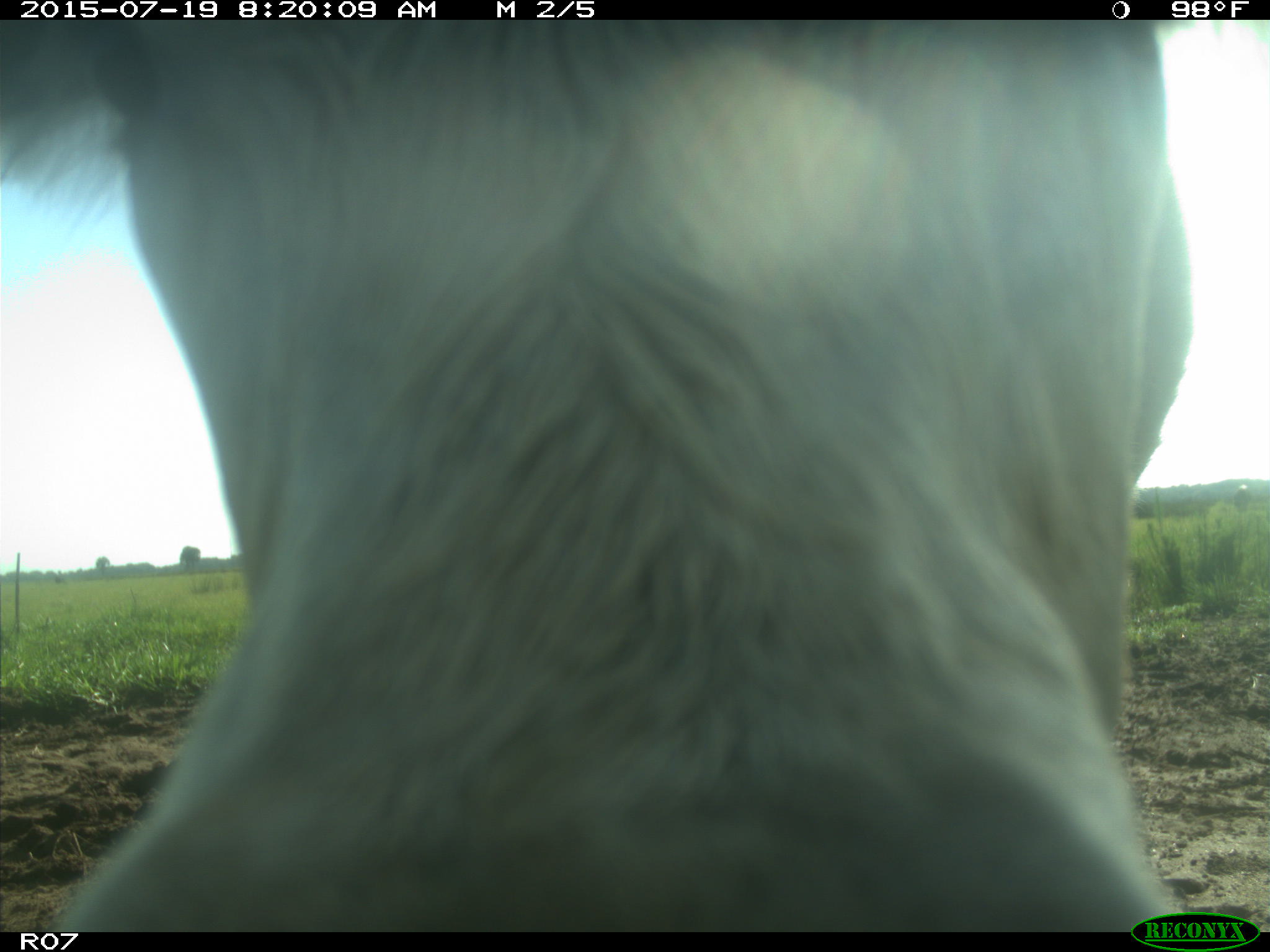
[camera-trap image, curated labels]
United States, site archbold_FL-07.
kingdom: Animalia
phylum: Chordata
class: Mammalia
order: Artiodactyla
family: Bovidae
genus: Bos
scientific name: Bos taurus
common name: domestic cow